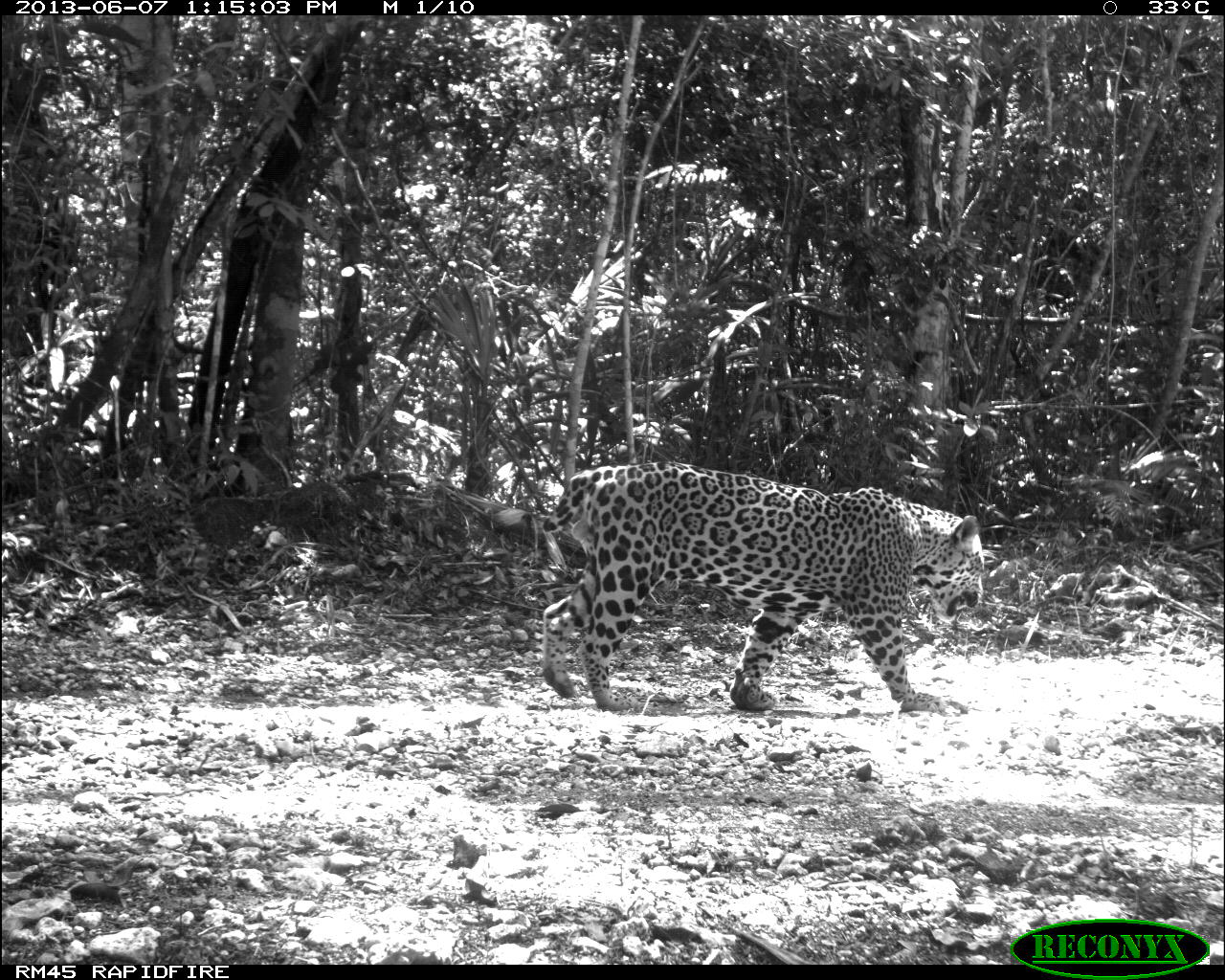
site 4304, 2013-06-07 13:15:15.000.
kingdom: Animalia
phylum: Chordata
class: Mammalia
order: Carnivora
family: Felidae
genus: Panthera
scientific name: Panthera onca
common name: jaguar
Panthera onca (jaguar), count 1, sex male.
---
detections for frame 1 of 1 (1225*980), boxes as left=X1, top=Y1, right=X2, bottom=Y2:
panthera onca: left=542, top=461, right=985, bottom=713